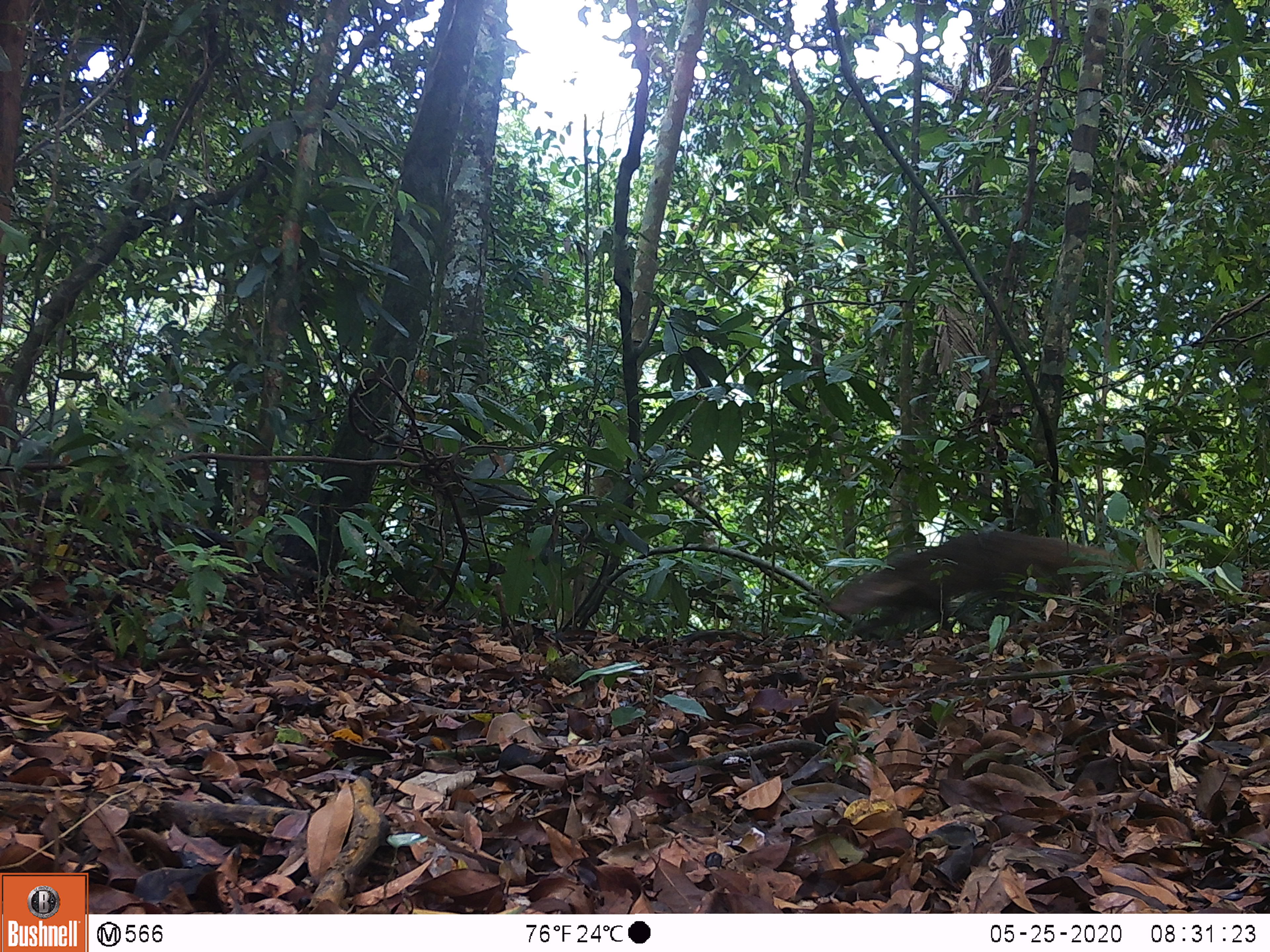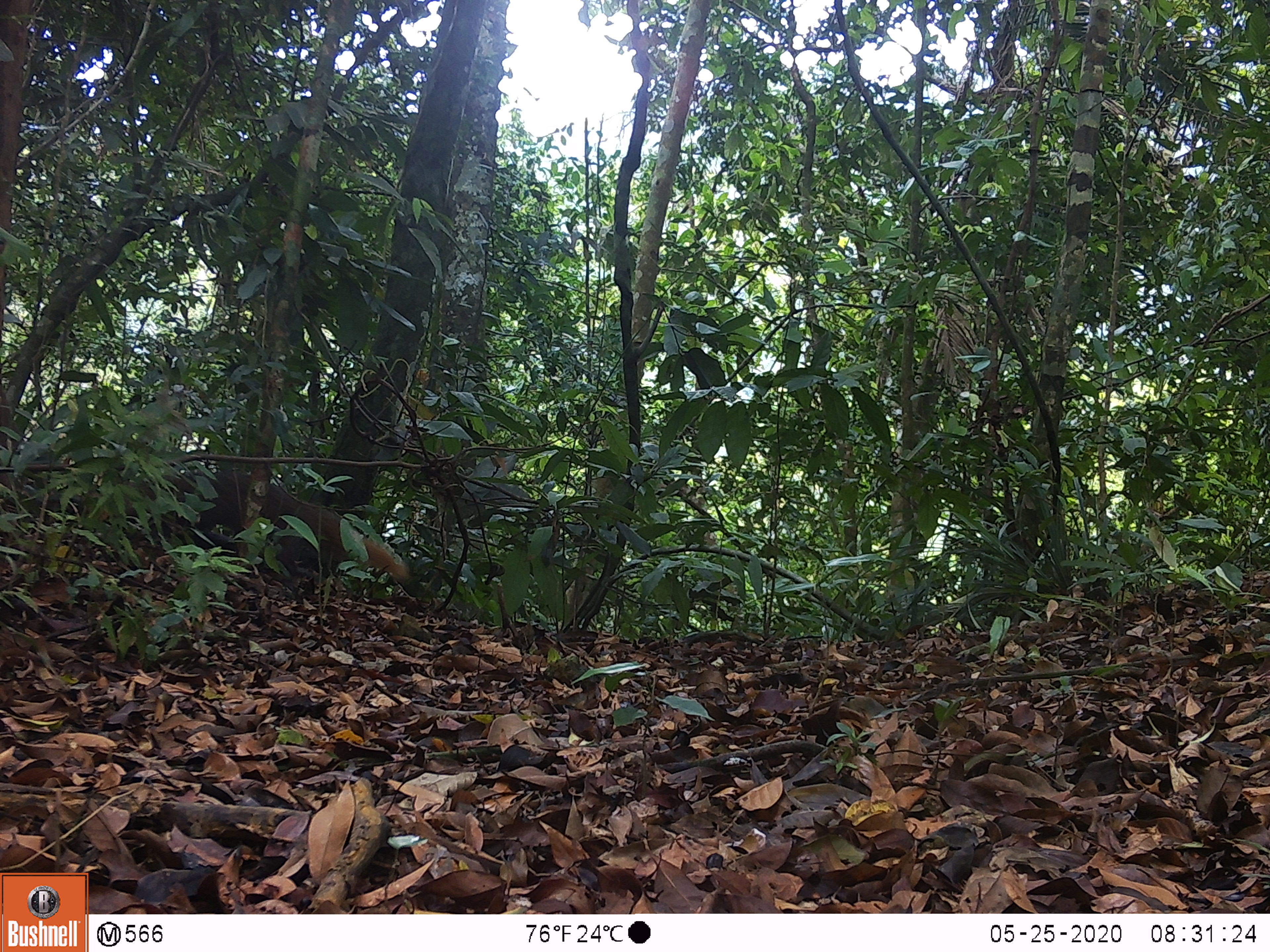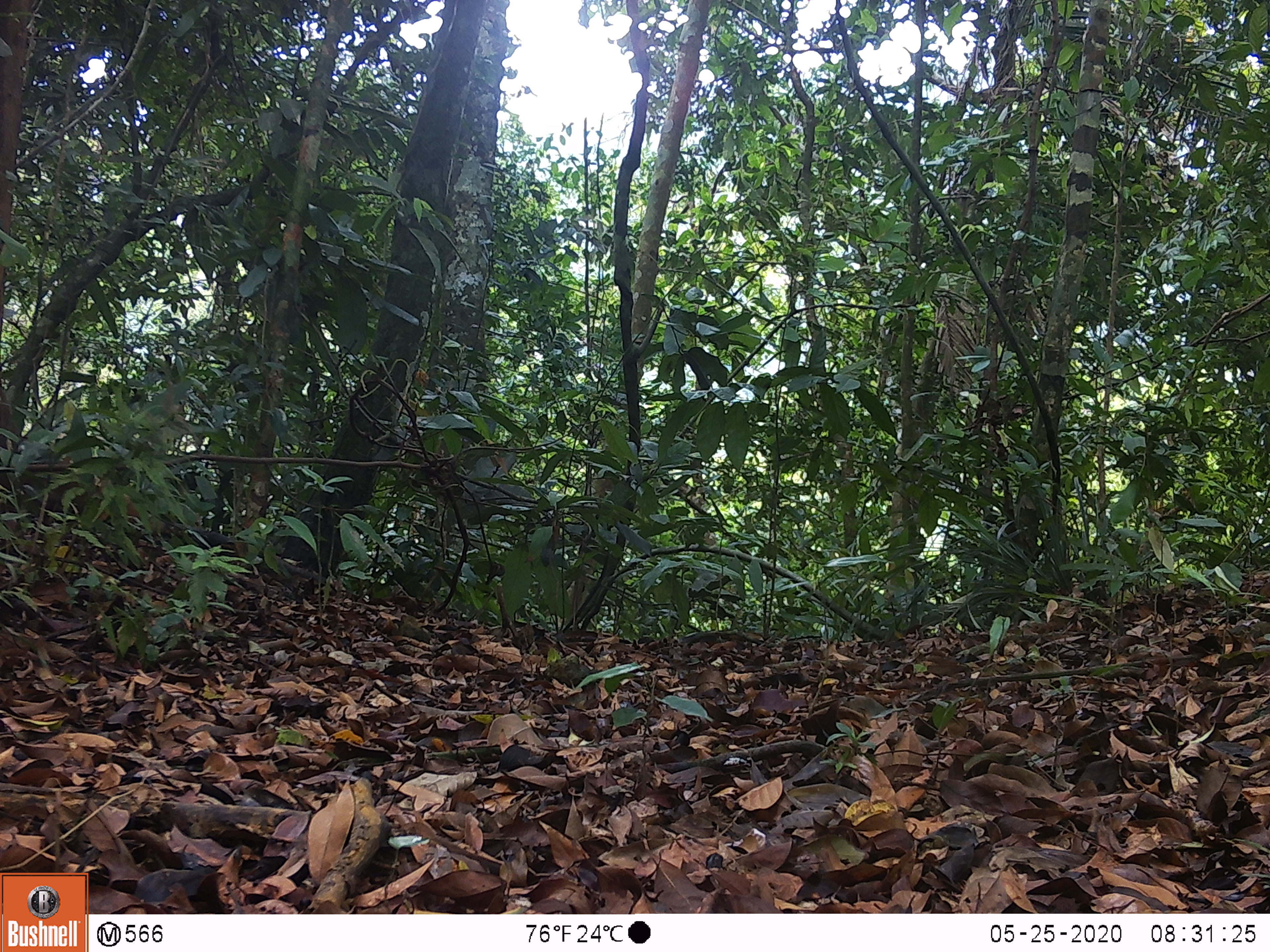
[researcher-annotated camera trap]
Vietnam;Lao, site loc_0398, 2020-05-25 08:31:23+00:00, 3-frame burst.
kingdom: Animalia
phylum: Chordata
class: Mammalia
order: Carnivora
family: Herpestidae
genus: Urva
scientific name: Urva urva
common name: crab-eating mongoose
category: crab eating mongoose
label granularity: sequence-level